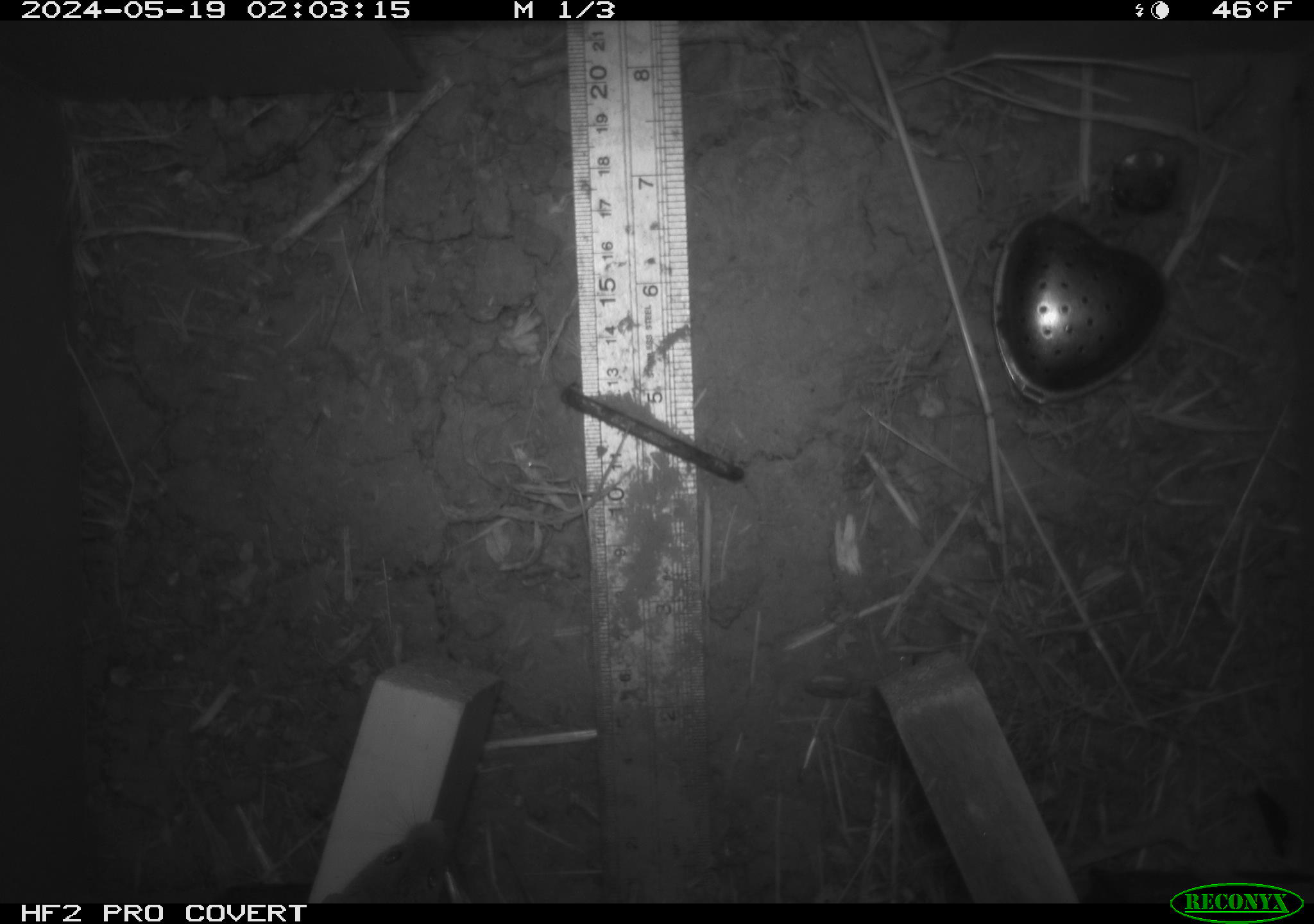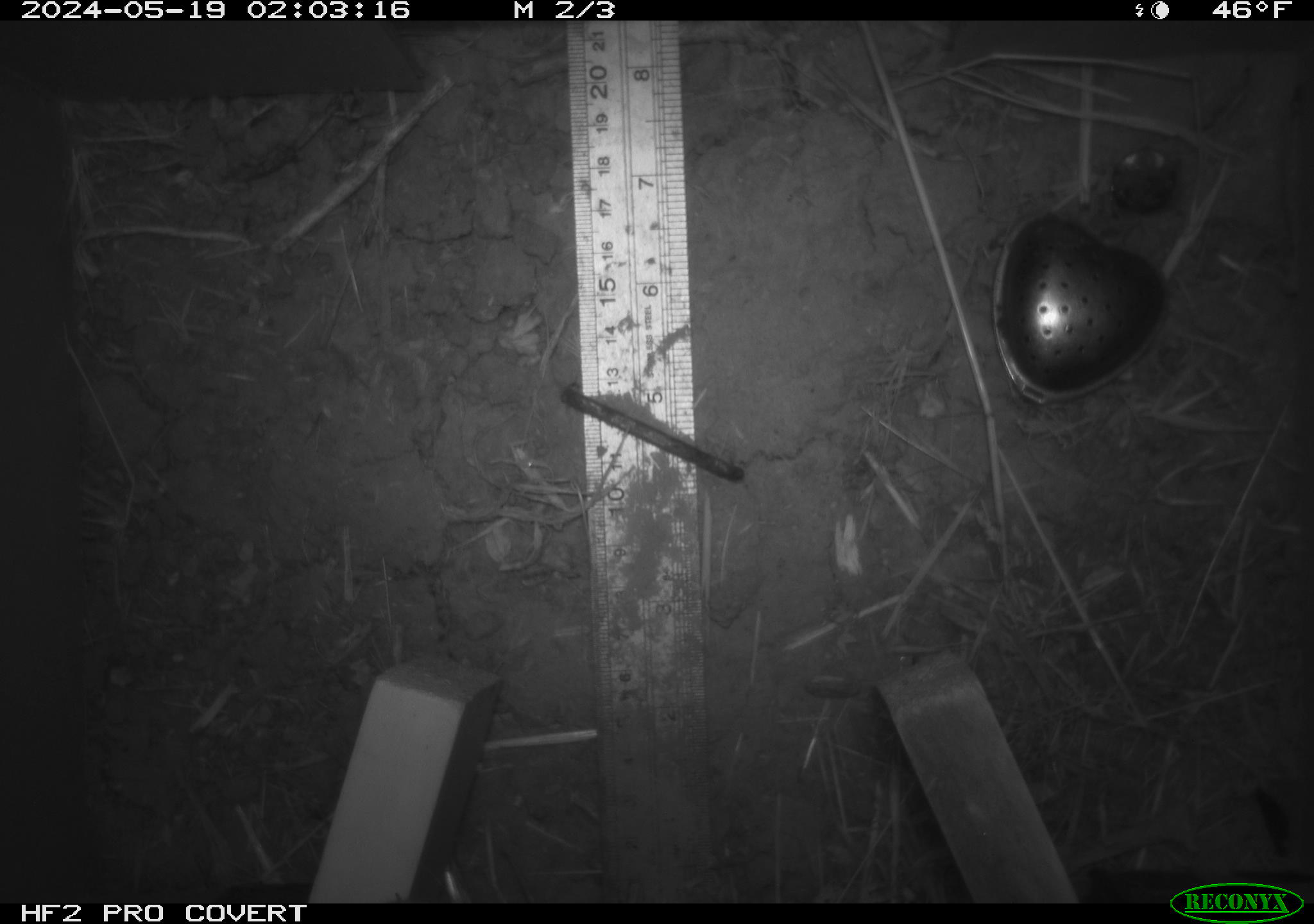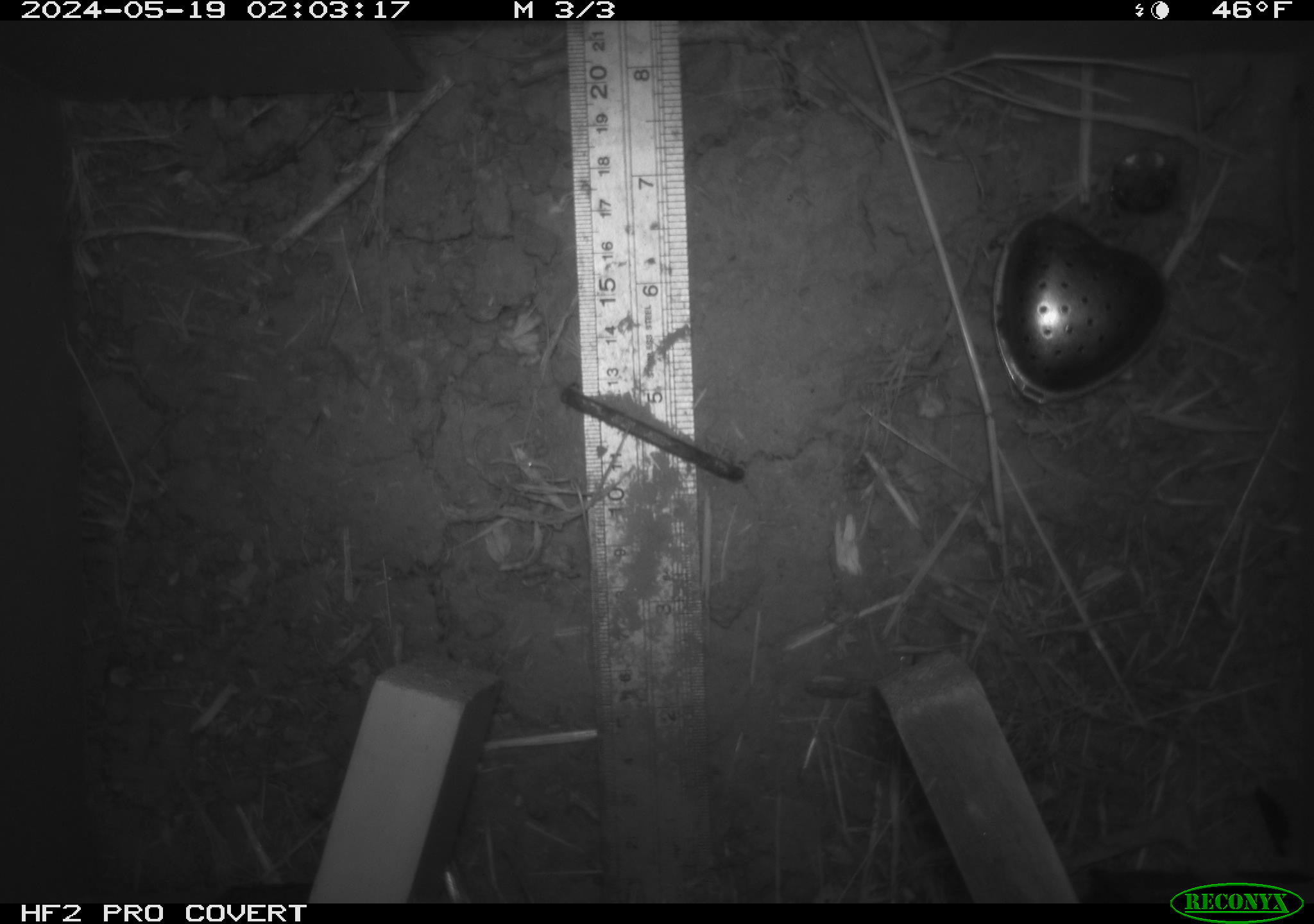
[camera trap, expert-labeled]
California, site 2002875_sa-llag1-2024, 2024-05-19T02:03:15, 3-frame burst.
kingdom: Animalia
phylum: Chordata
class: Mammalia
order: Rodentia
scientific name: Rodentia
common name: mouse species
Mouse species (Rodentia).